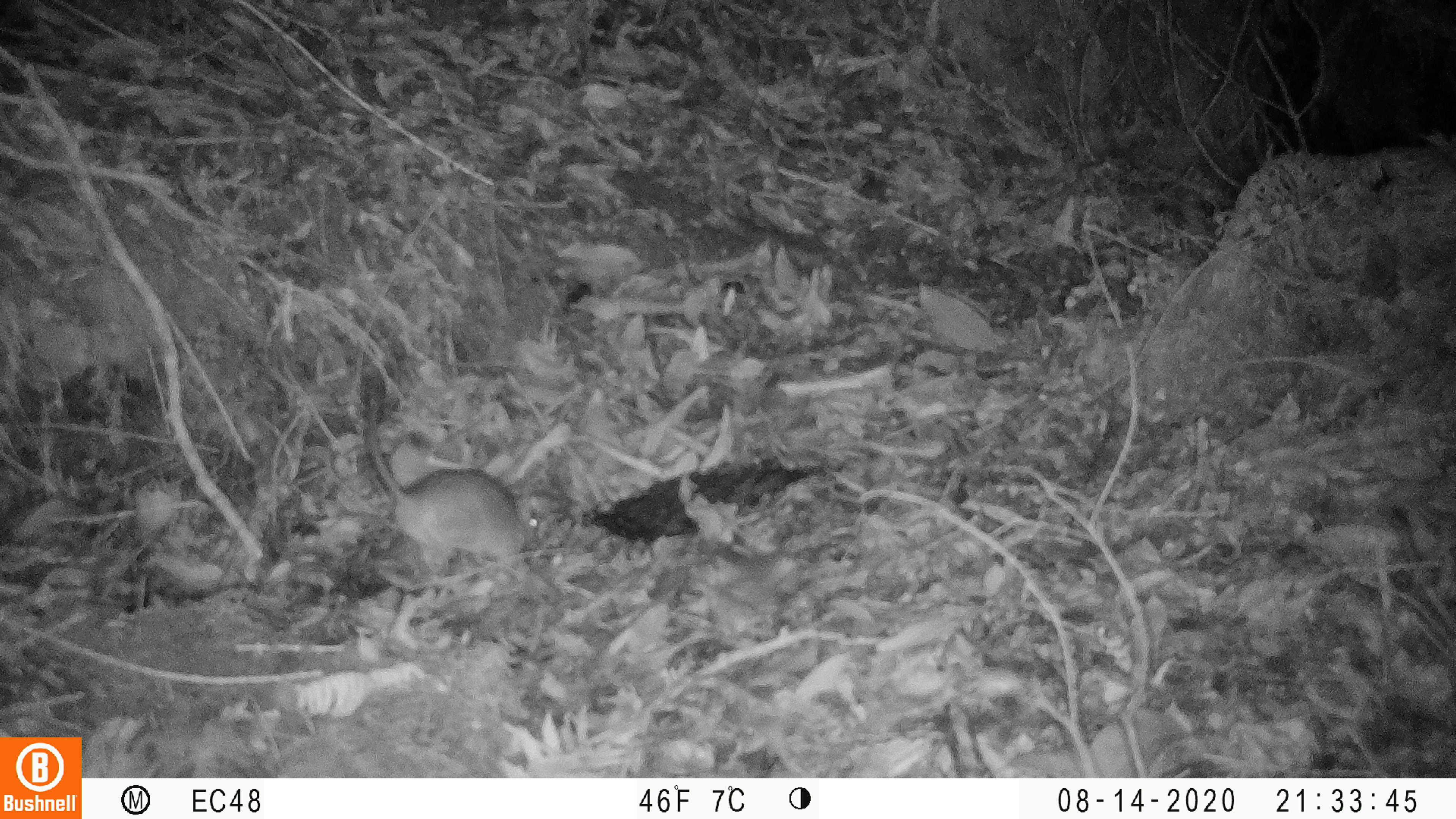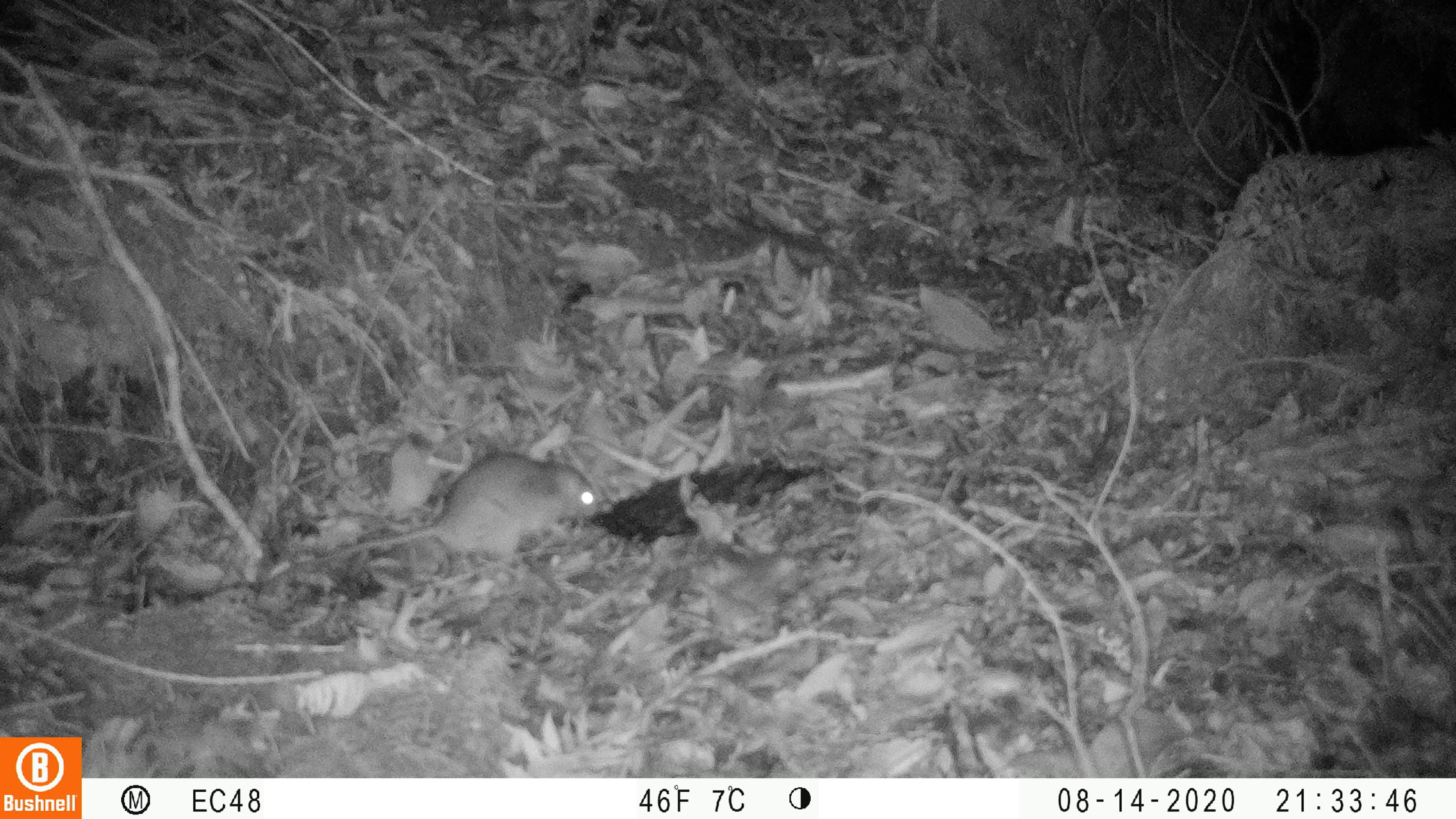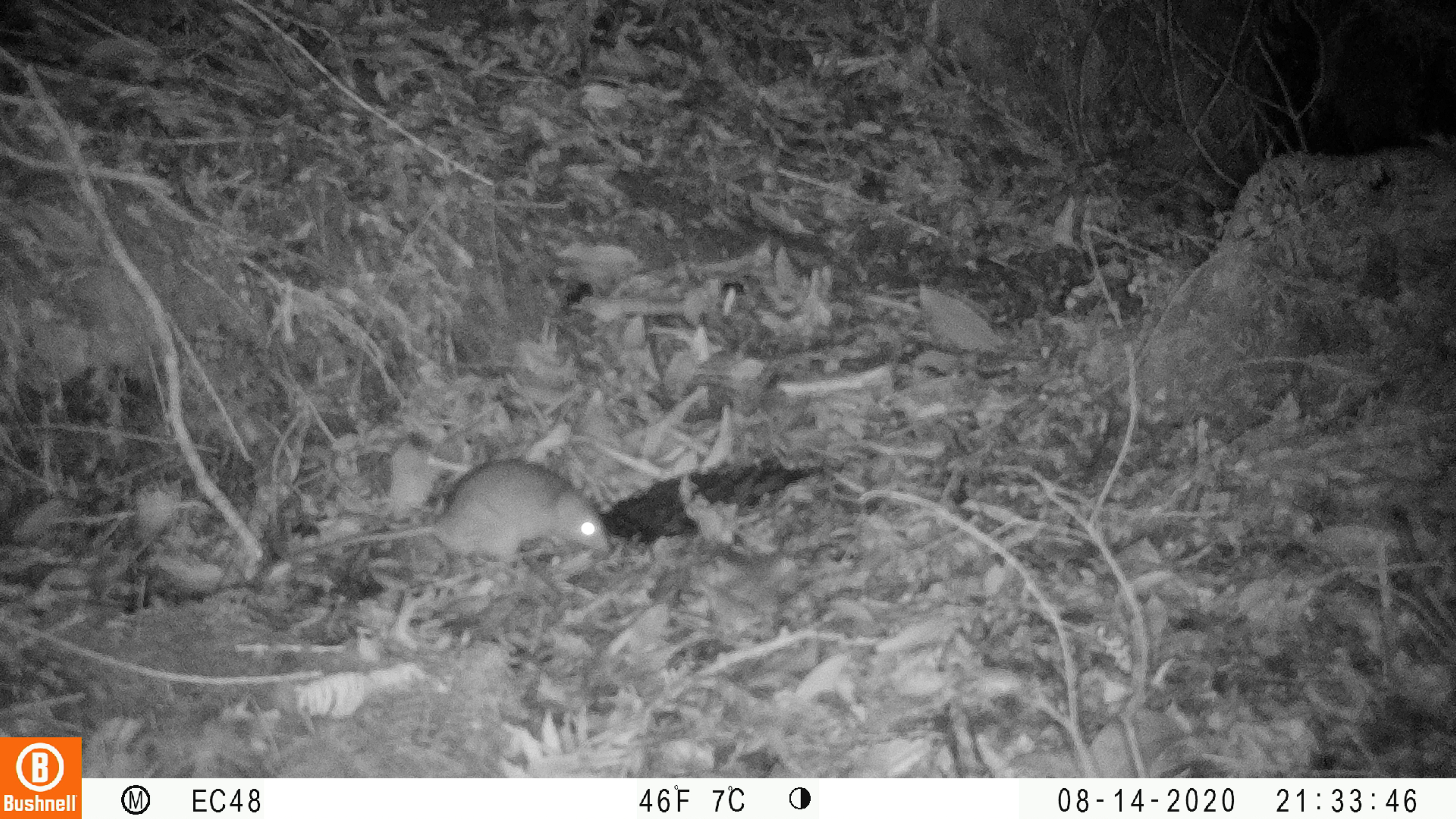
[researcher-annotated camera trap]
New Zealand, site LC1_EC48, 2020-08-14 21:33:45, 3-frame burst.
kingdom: Animalia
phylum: Chordata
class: Mammalia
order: Rodentia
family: Muridae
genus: Rattus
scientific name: Rattus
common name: rat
Rat (Rattus).